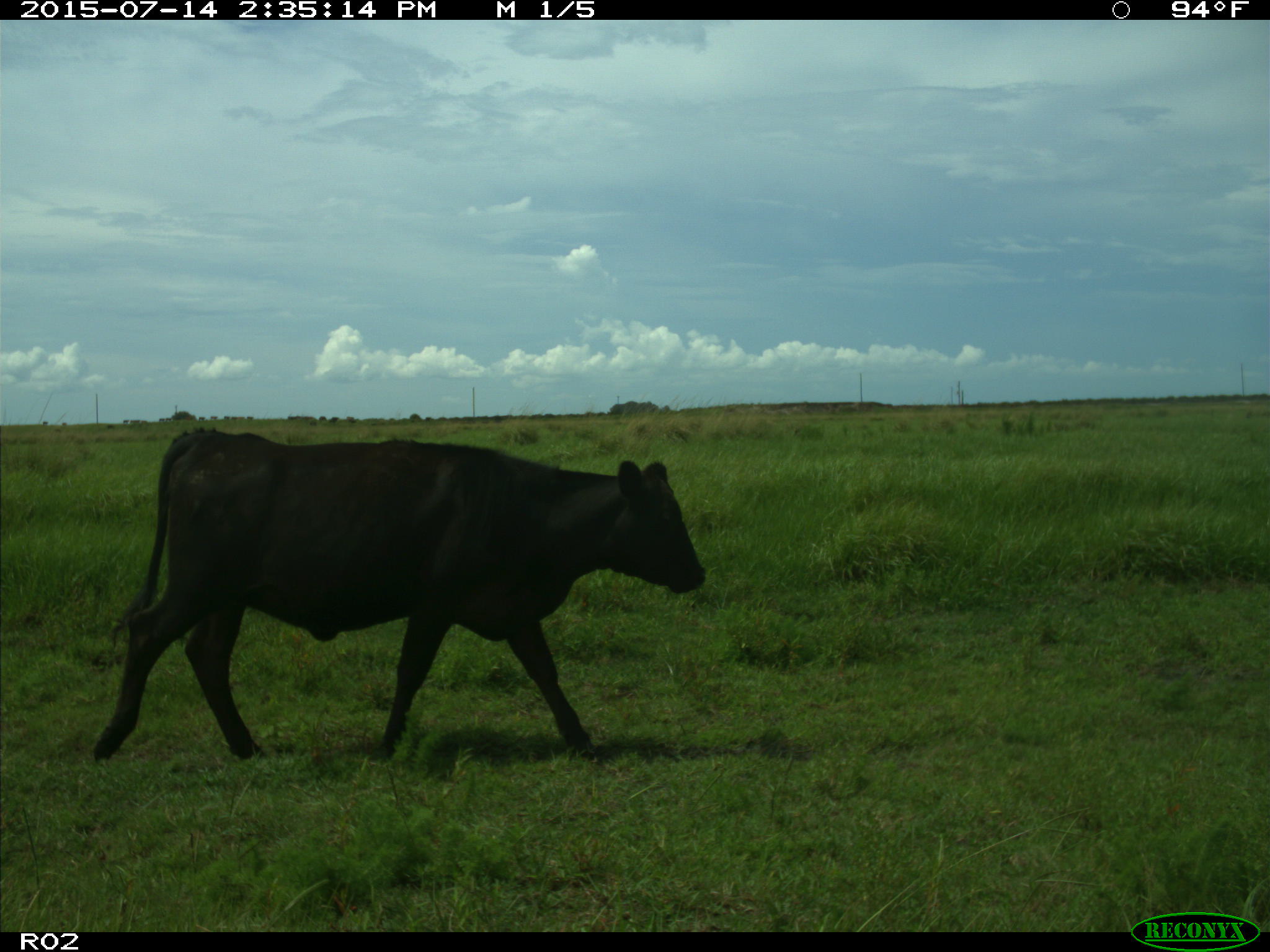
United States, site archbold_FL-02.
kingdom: Animalia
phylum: Chordata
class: Mammalia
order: Artiodactyla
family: Bovidae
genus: Bos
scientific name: Bos taurus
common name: domestic cow